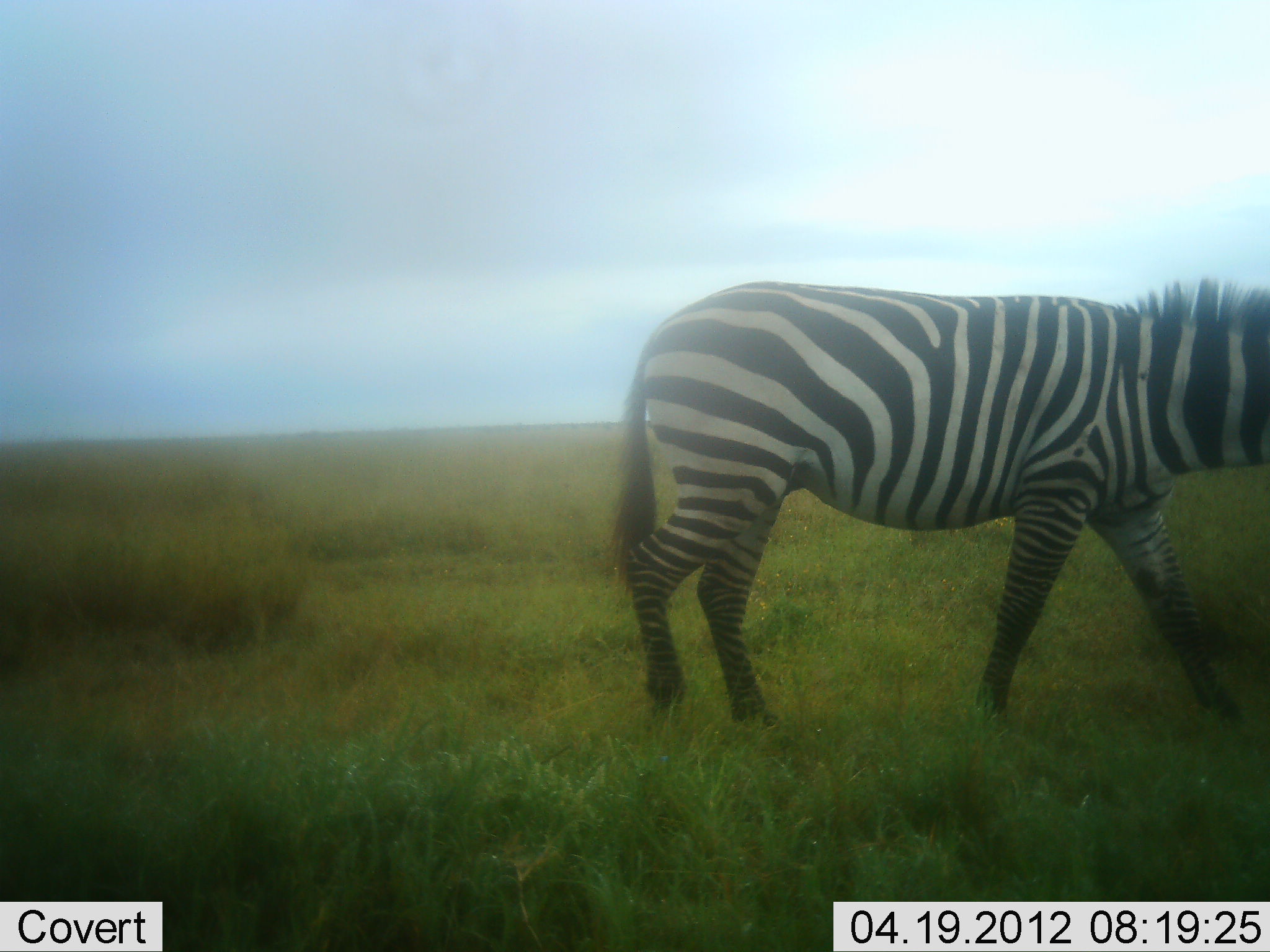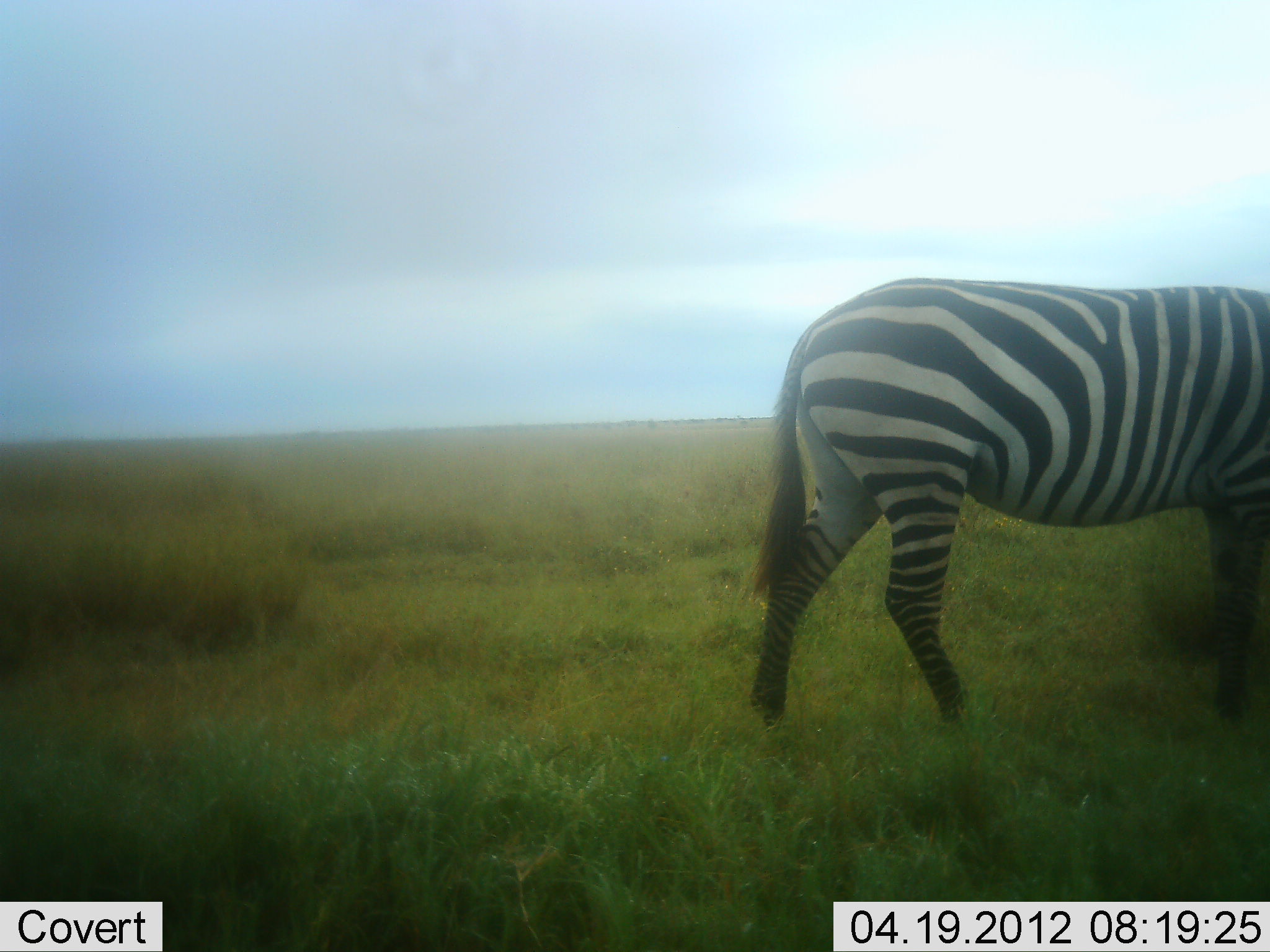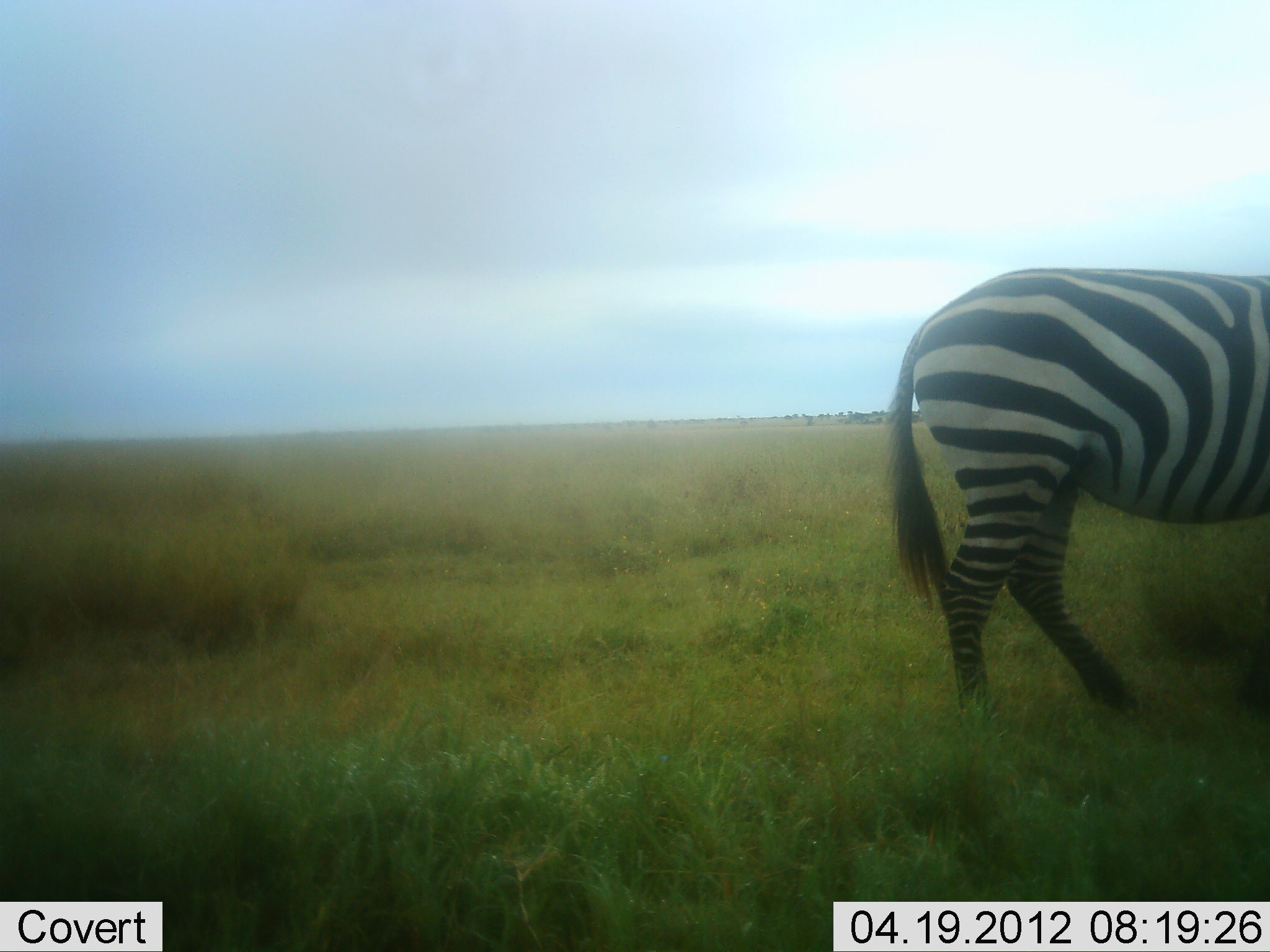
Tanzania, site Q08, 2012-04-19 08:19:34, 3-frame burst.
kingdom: Animalia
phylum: Chordata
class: Mammalia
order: Perissodactyla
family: Equidae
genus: Equus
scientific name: Equus quagga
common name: plains zebra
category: zebra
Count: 1.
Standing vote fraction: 0%.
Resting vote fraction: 0%.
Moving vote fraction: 94%.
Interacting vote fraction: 0%.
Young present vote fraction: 0%.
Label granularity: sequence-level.